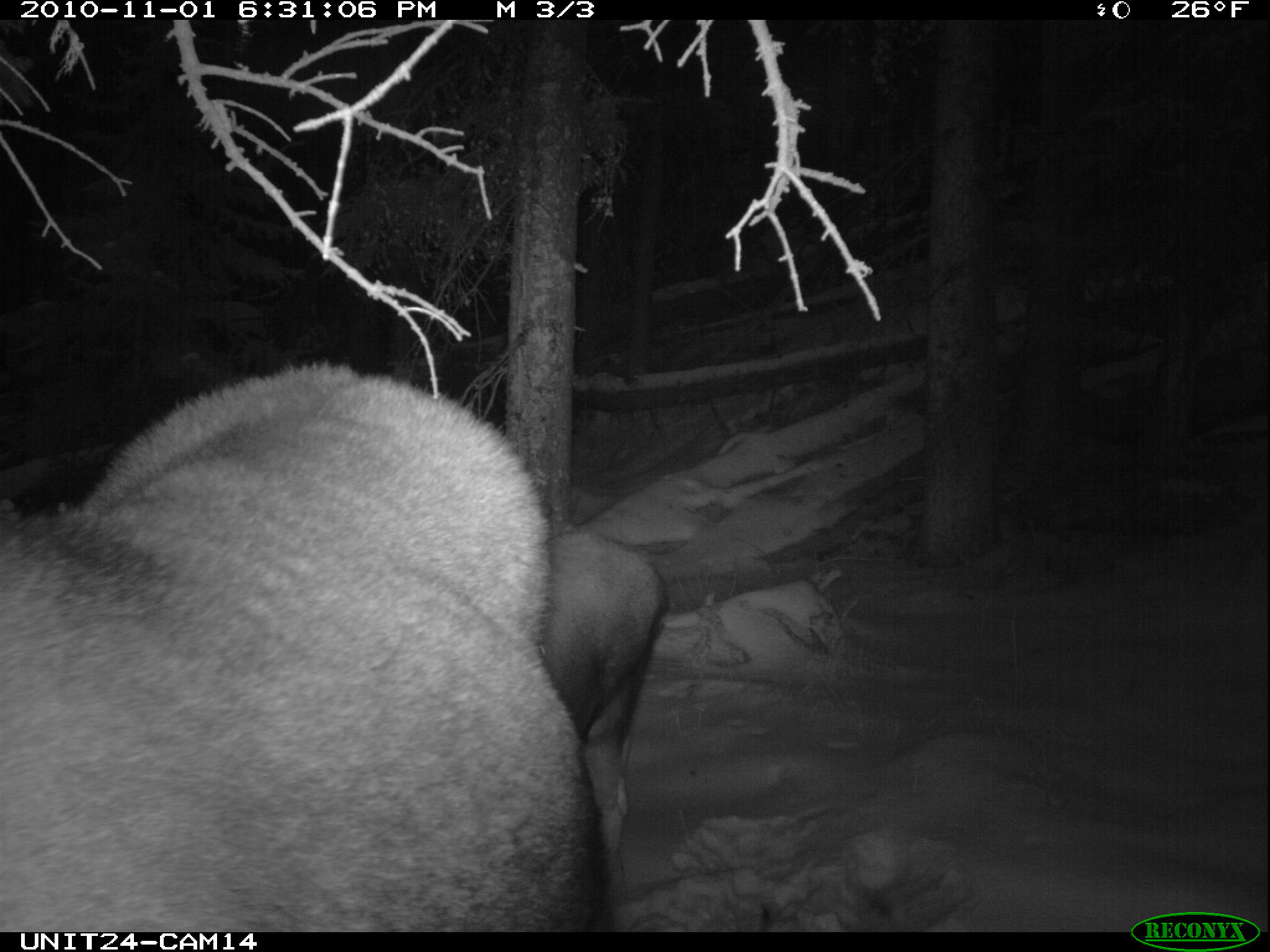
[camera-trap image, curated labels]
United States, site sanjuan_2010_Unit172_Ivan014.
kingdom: Animalia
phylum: Chordata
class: Mammalia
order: Artiodactyla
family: Cervidae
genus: Alces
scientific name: Alces alces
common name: moose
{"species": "Alces alces (moose)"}